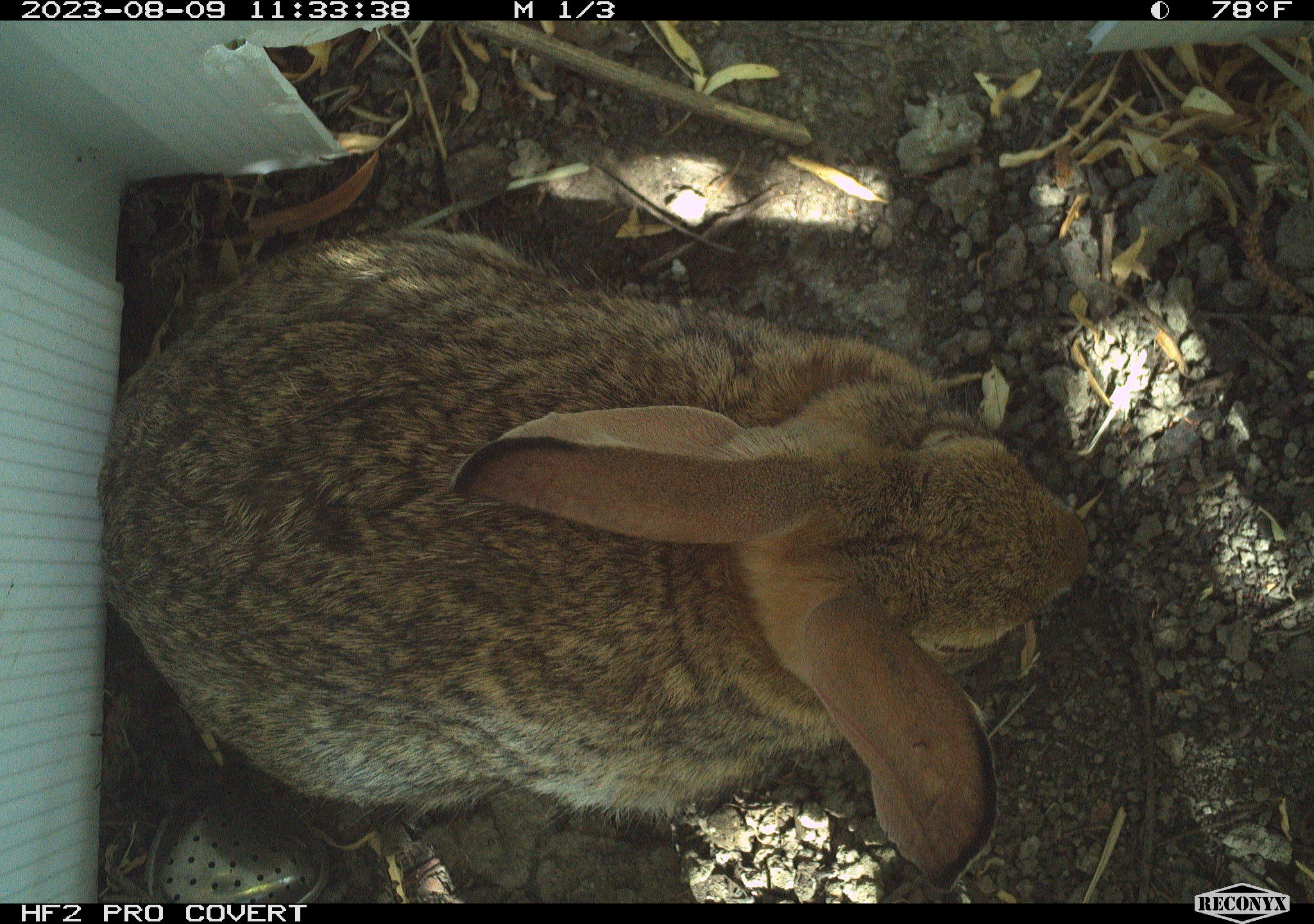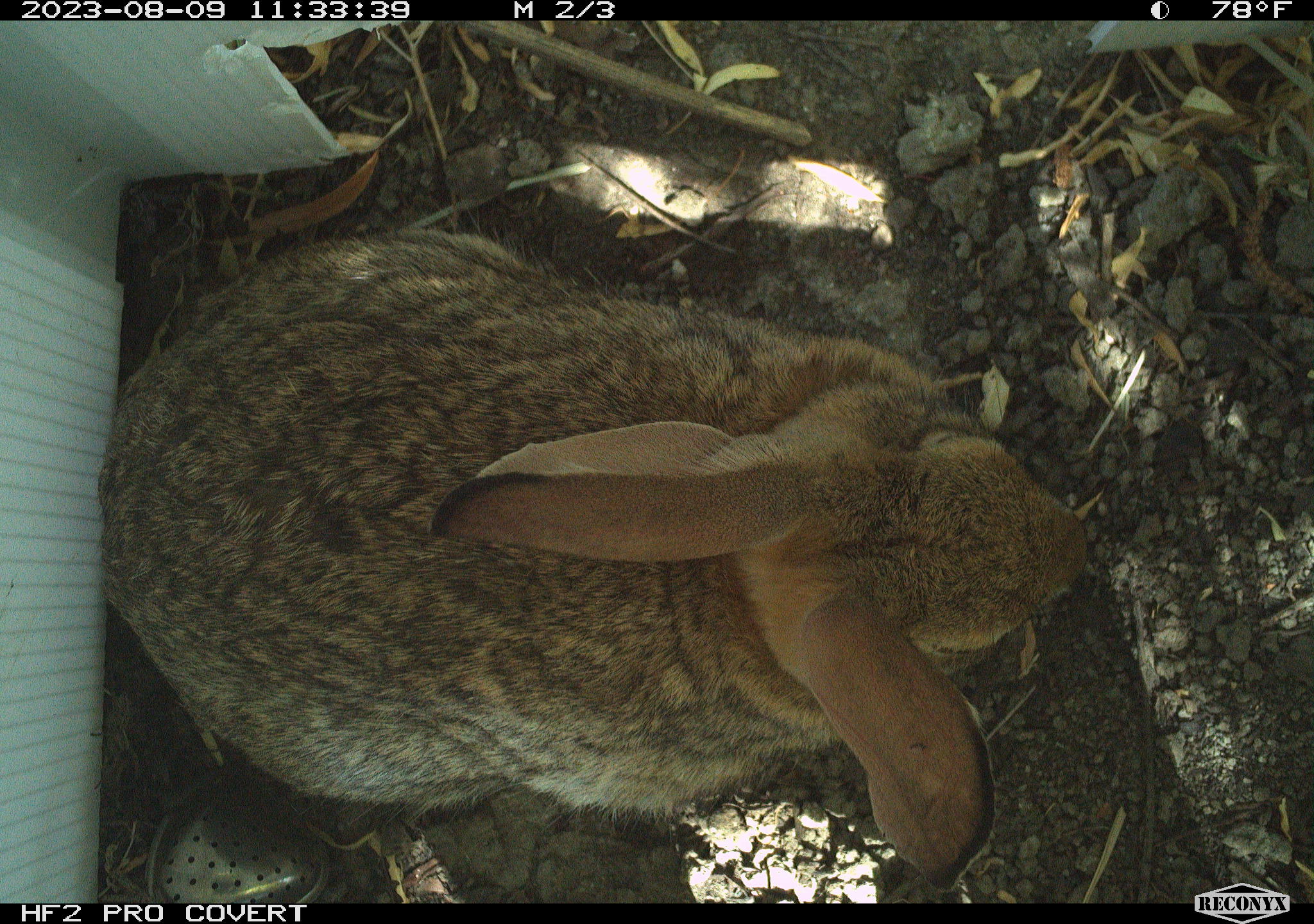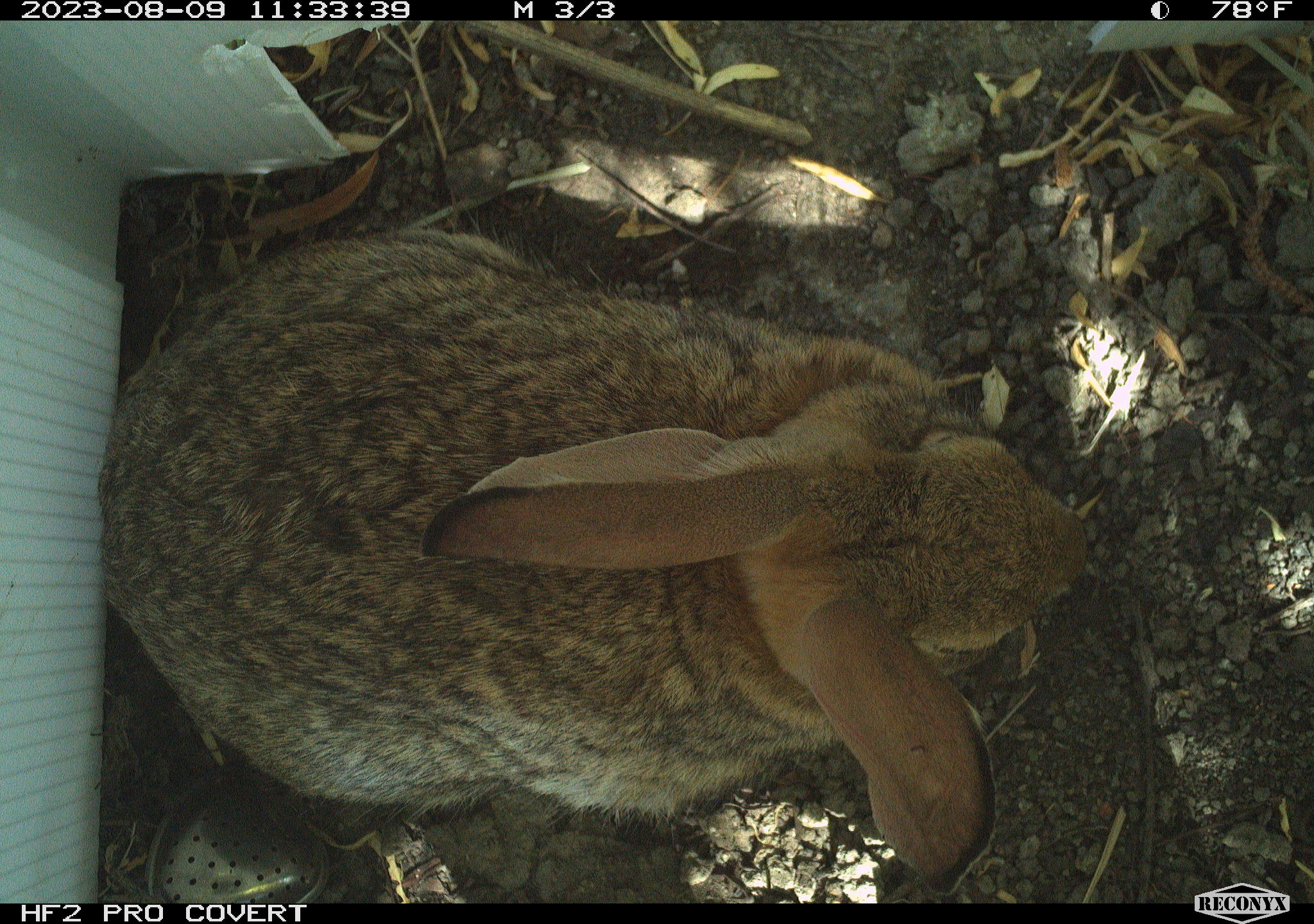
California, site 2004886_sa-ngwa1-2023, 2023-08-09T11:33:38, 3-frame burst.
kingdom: Animalia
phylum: Chordata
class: Mammalia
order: Lagomorpha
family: Leporidae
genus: Sylvilagus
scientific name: Sylvilagus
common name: cottontail rabbits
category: sylvilagus species